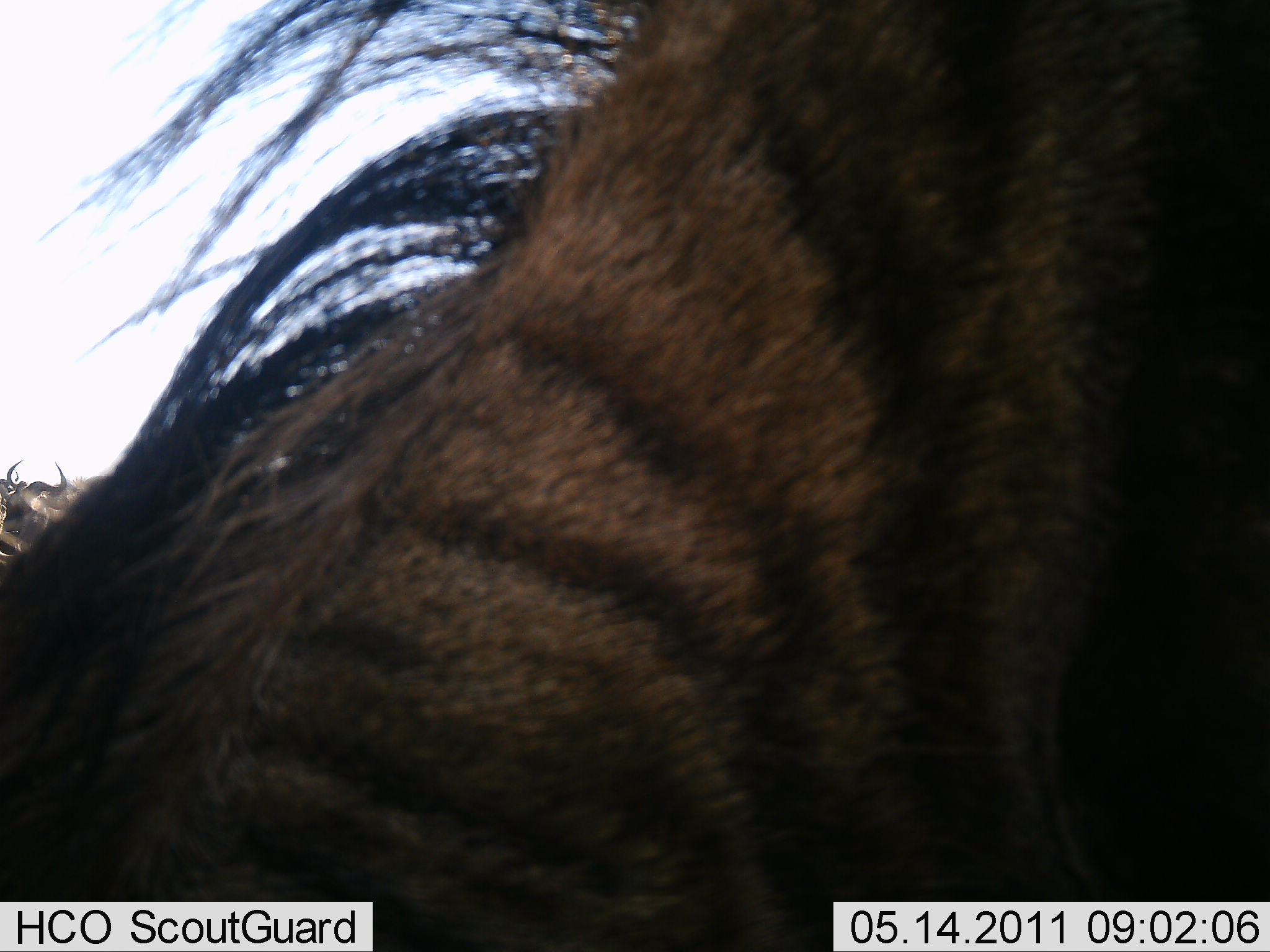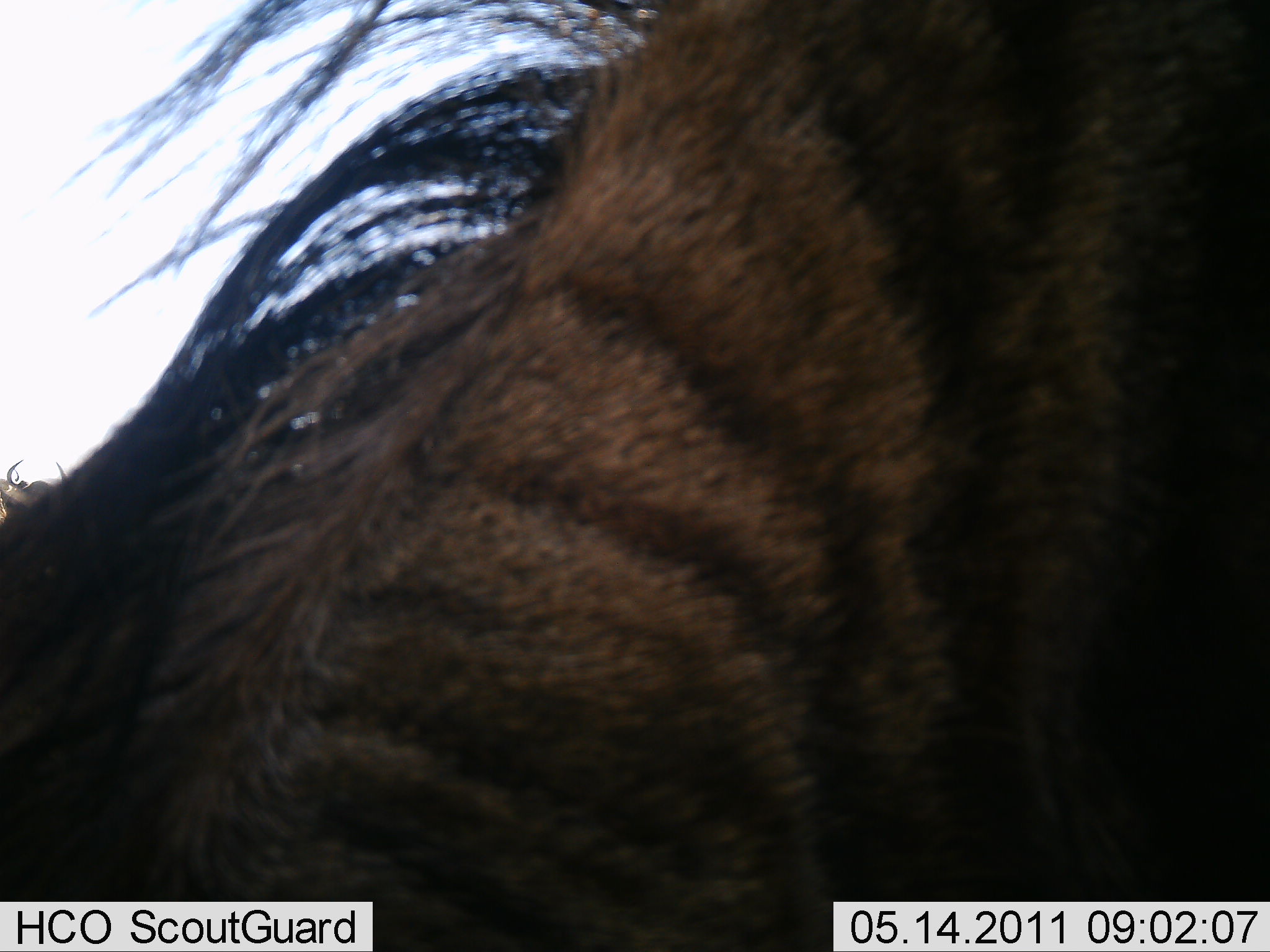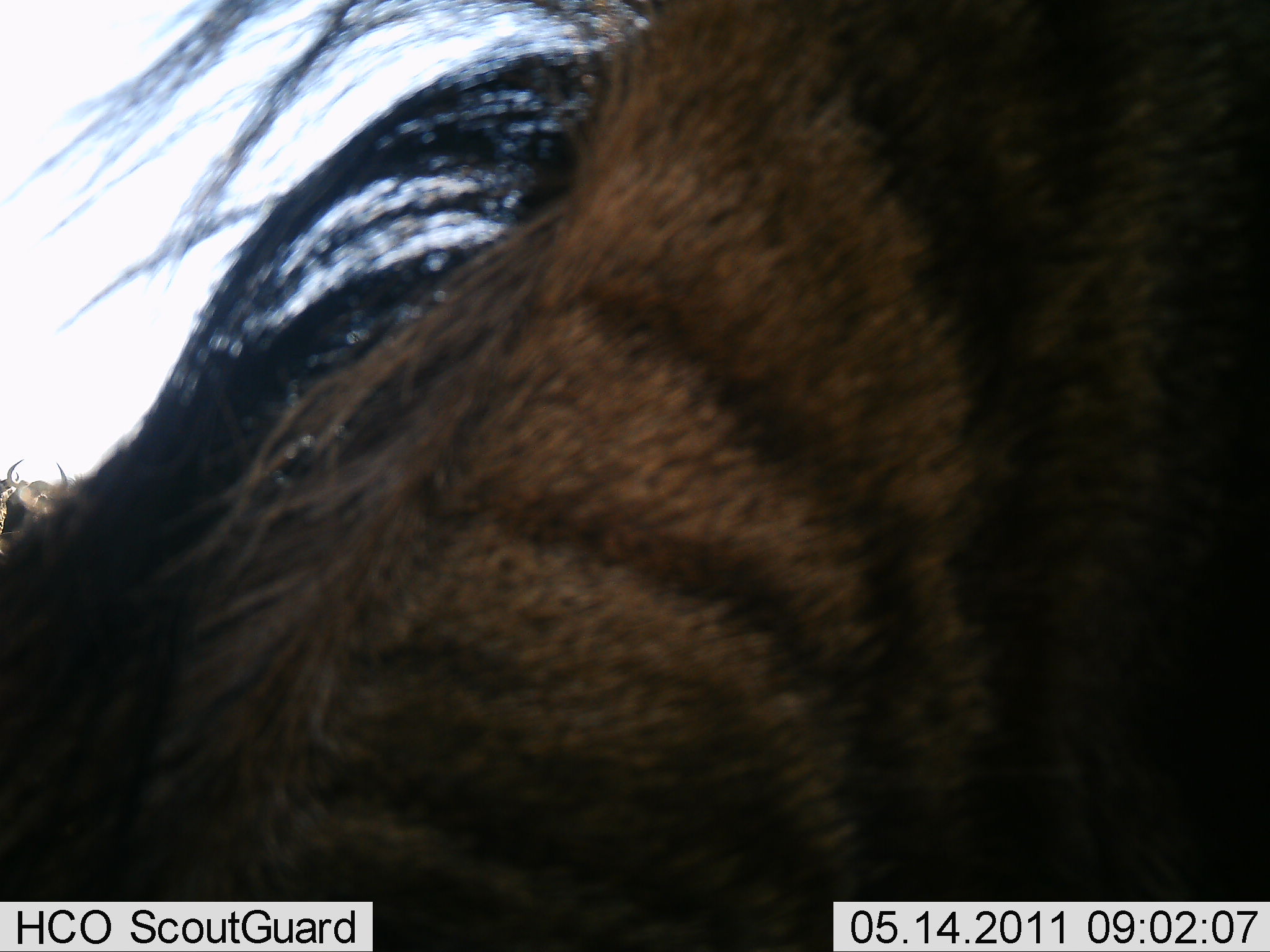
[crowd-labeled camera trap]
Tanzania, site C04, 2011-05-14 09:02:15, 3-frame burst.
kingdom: Animalia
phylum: Chordata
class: Mammalia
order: Artiodactyla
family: Bovidae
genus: Connochaetes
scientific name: Connochaetes taurinus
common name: blue wildebeest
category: wildebeest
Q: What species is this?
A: Wildebeest (blue wildebeest) (Connochaetes taurinus).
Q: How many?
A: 2.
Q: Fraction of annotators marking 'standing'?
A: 67%.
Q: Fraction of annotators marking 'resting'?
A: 0%.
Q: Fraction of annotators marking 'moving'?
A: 17%.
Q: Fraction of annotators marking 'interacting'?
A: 0%.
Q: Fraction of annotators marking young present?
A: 0%.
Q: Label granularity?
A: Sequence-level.